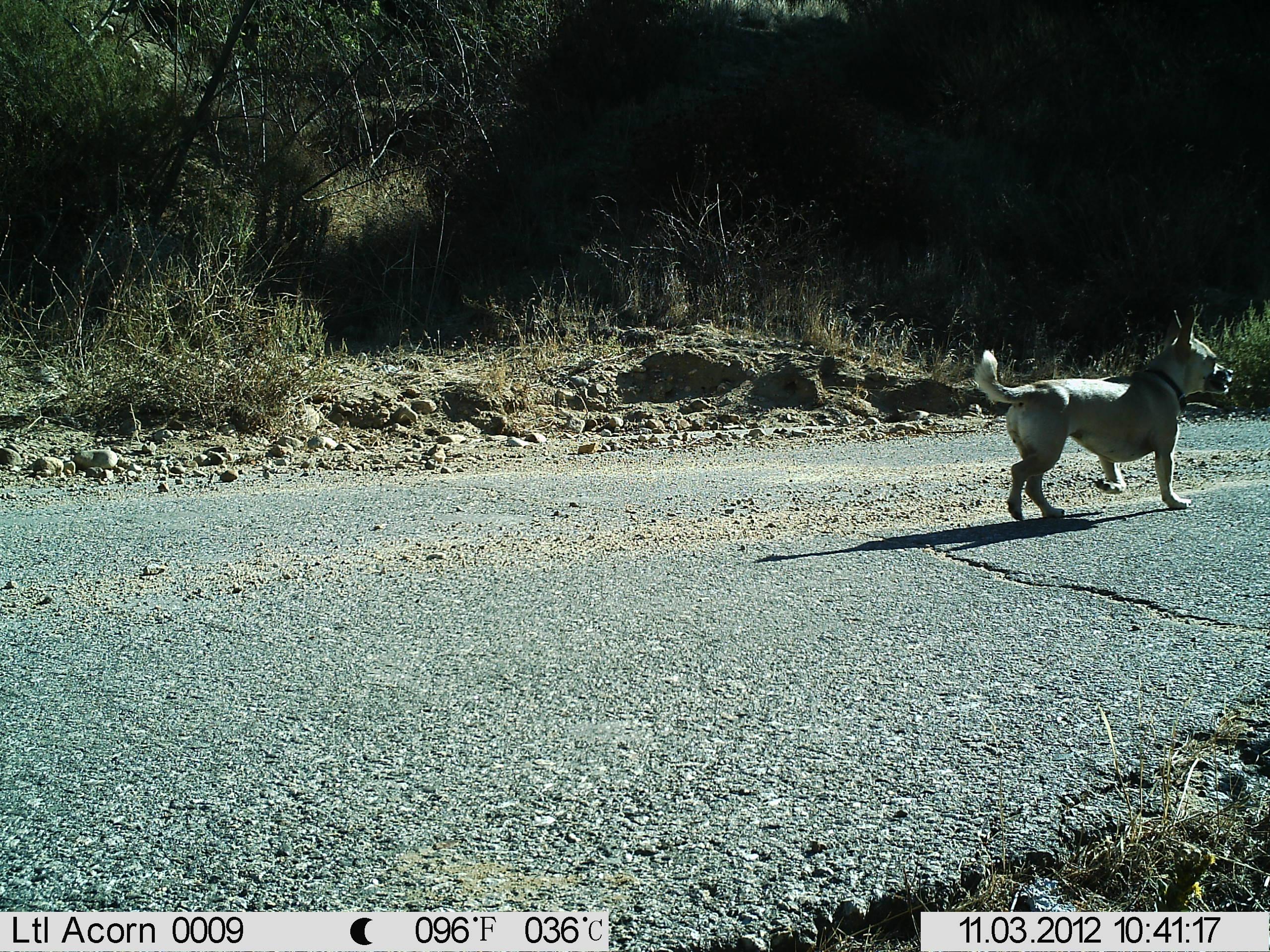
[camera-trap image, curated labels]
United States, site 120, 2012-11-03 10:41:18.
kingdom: Animalia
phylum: Chordata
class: Mammalia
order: Carnivora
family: Canidae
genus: Canis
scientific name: Canis familiaris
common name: domestic dog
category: dog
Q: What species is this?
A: Dog (domestic dog) (Canis familiaris).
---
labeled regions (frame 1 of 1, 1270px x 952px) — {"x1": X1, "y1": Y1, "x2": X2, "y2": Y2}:
dog: {"x1": 973, "y1": 313, "x2": 1235, "y2": 524}